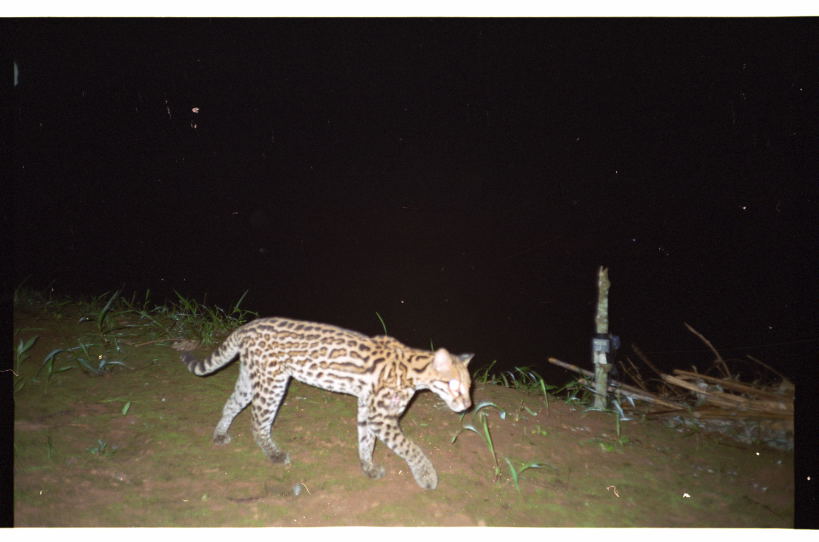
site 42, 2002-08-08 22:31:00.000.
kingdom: Animalia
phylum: Chordata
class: Mammalia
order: Carnivora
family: Felidae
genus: Leopardus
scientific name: Leopardus pardalis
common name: ocelot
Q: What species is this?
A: Leopardus pardalis (ocelot).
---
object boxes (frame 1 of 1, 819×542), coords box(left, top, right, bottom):
leopardus pardalis: box(178, 316, 476, 492)